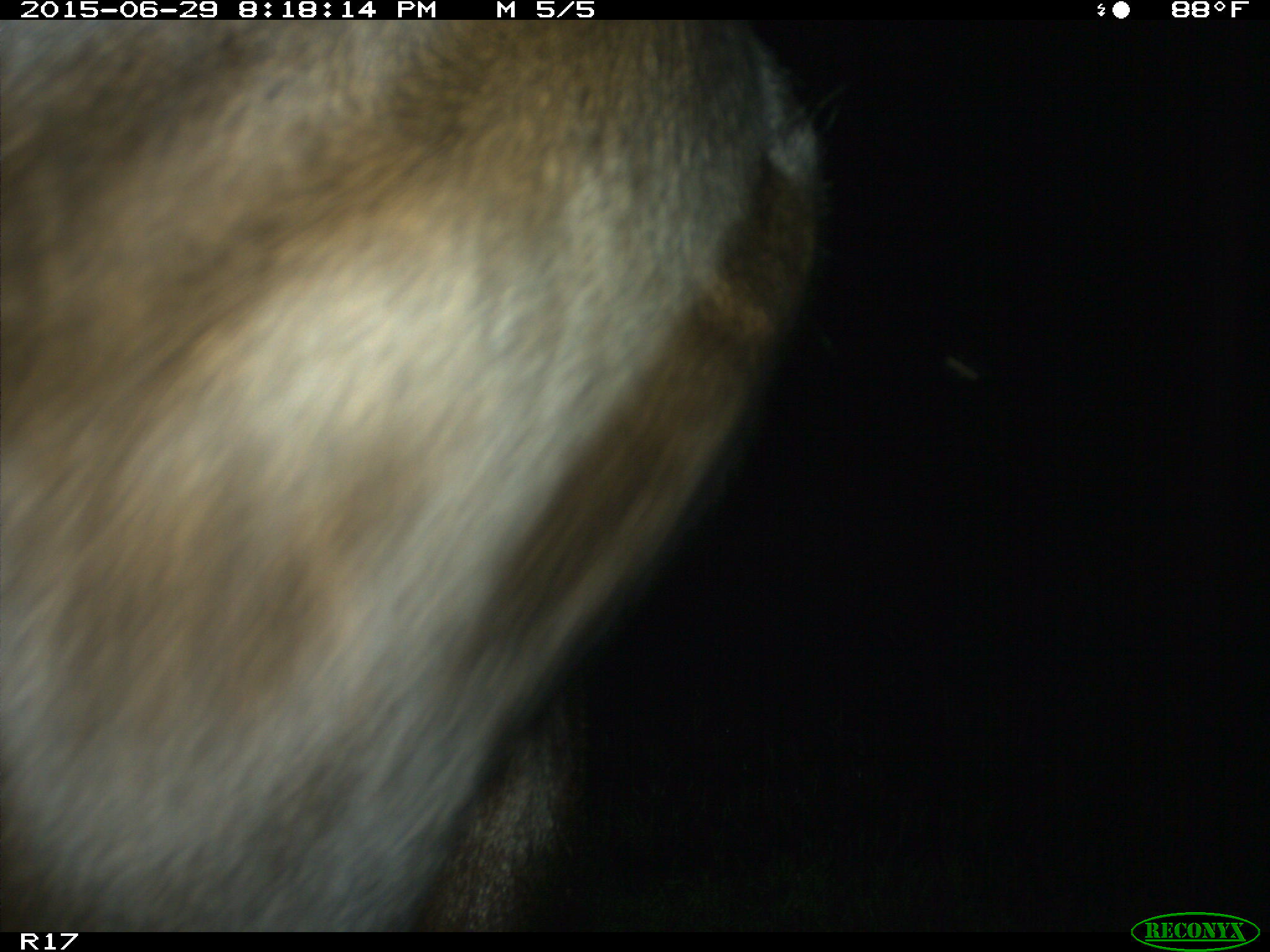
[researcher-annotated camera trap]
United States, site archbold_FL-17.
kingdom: Animalia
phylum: Chordata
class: Mammalia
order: Artiodactyla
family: Bovidae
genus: Bos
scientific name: Bos taurus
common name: domestic cow